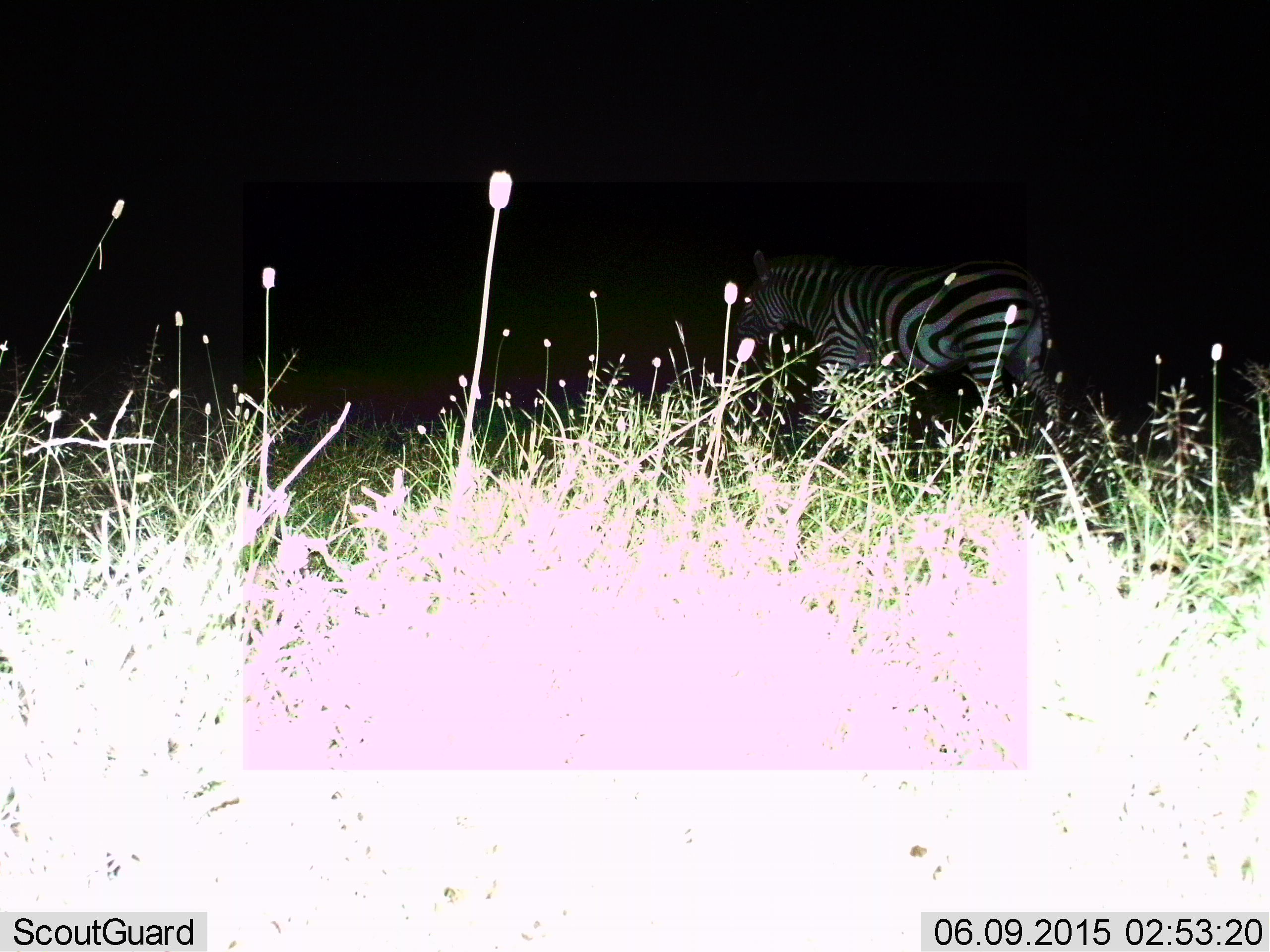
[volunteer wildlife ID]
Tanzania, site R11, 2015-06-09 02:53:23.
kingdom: Animalia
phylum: Chordata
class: Mammalia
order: Perissodactyla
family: Equidae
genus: Equus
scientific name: Equus quagga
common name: plains zebra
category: zebra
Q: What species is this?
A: Zebra (plains zebra) (Equus quagga).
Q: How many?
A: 1.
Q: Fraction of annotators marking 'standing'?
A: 50%.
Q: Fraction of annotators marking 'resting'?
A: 0%.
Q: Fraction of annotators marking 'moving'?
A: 60%.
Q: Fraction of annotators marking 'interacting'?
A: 0%.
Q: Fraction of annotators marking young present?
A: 0%.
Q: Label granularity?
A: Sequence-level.